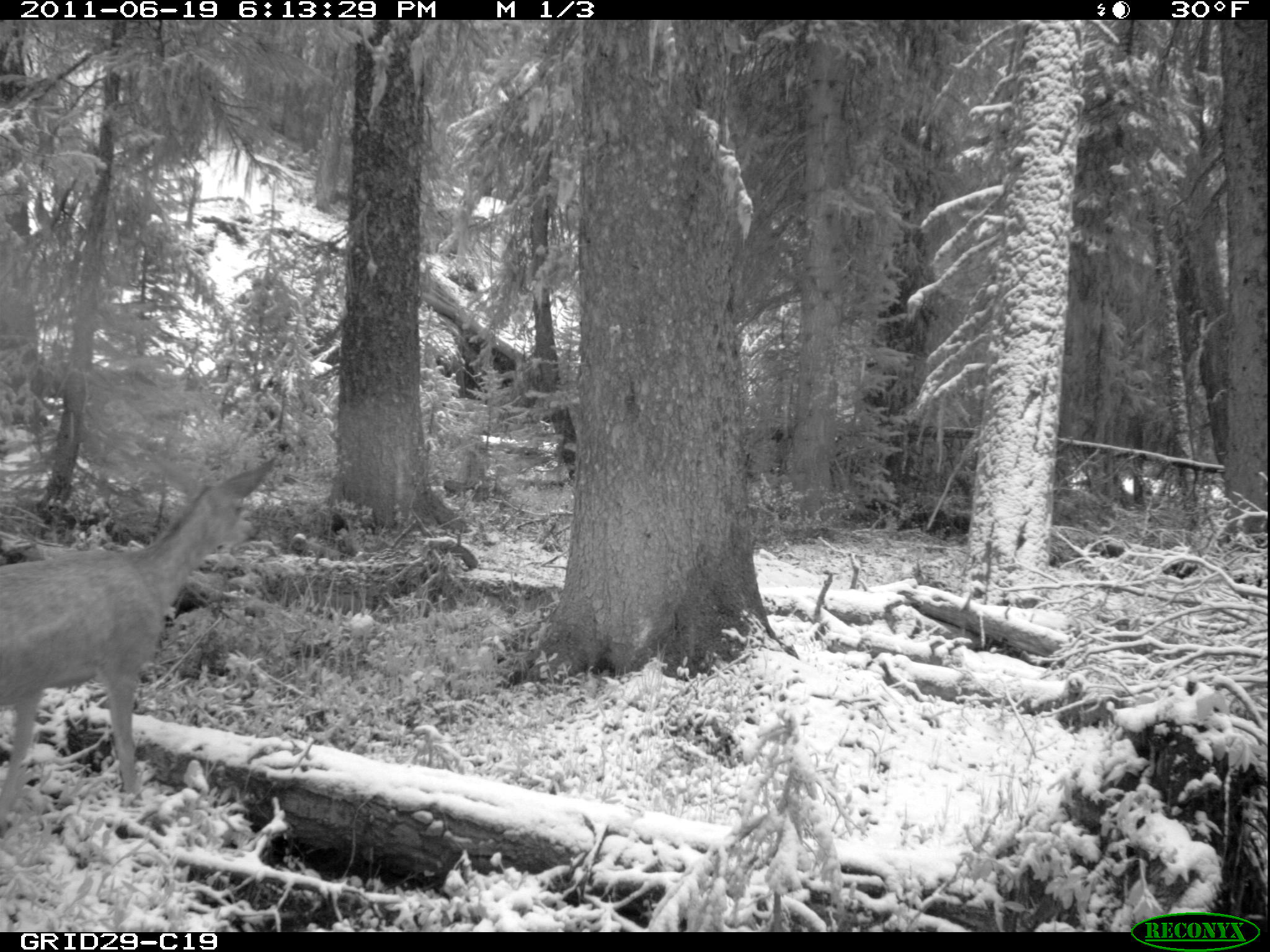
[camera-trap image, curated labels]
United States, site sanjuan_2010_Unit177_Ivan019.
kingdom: Animalia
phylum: Chordata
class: Mammalia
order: Artiodactyla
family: Cervidae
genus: Odocoileus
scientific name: Odocoileus hemionus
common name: mule deer